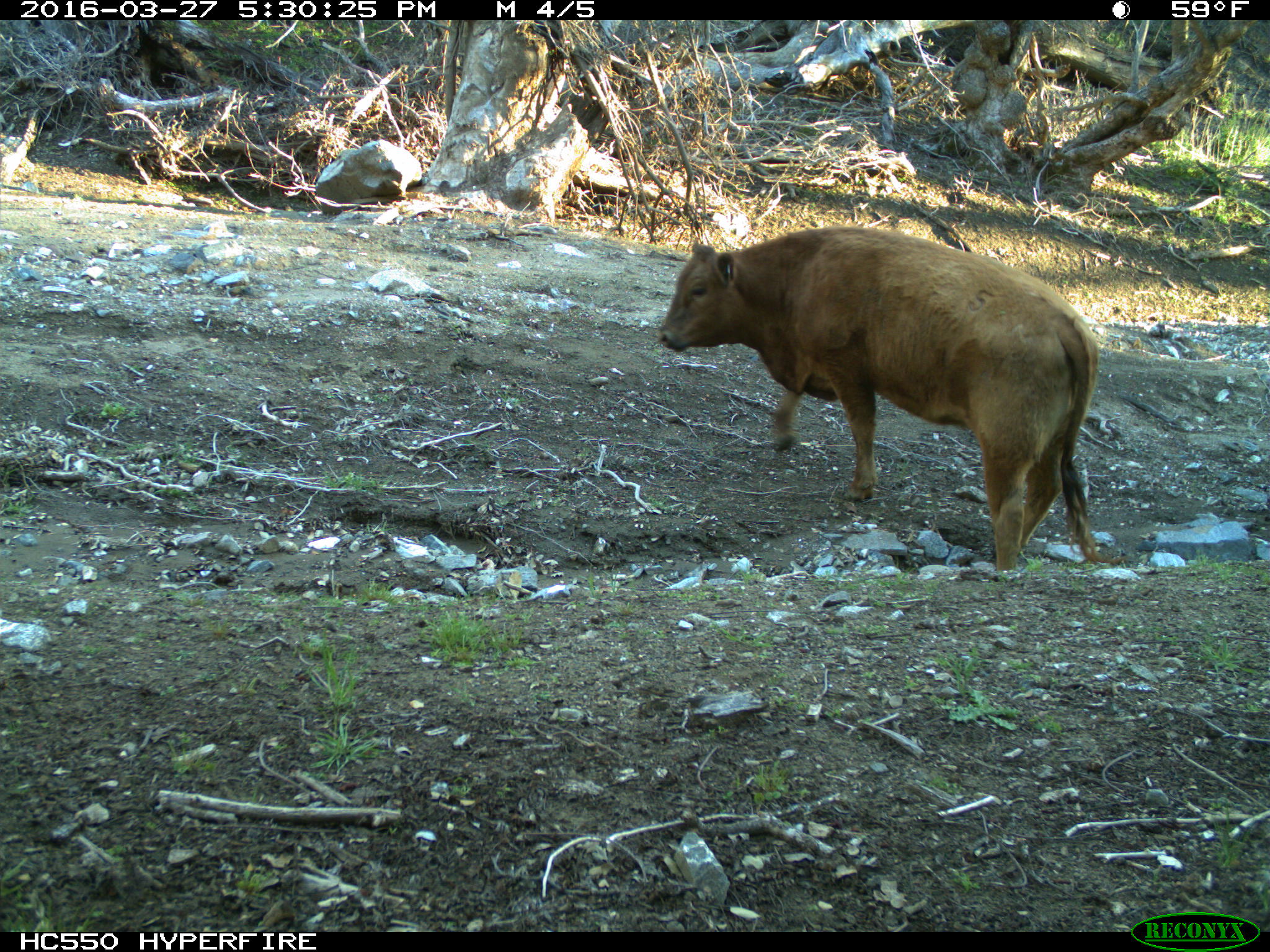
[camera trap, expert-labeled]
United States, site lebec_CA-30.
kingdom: Animalia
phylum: Chordata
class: Mammalia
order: Artiodactyla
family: Bovidae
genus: Bos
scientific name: Bos taurus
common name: domestic cow